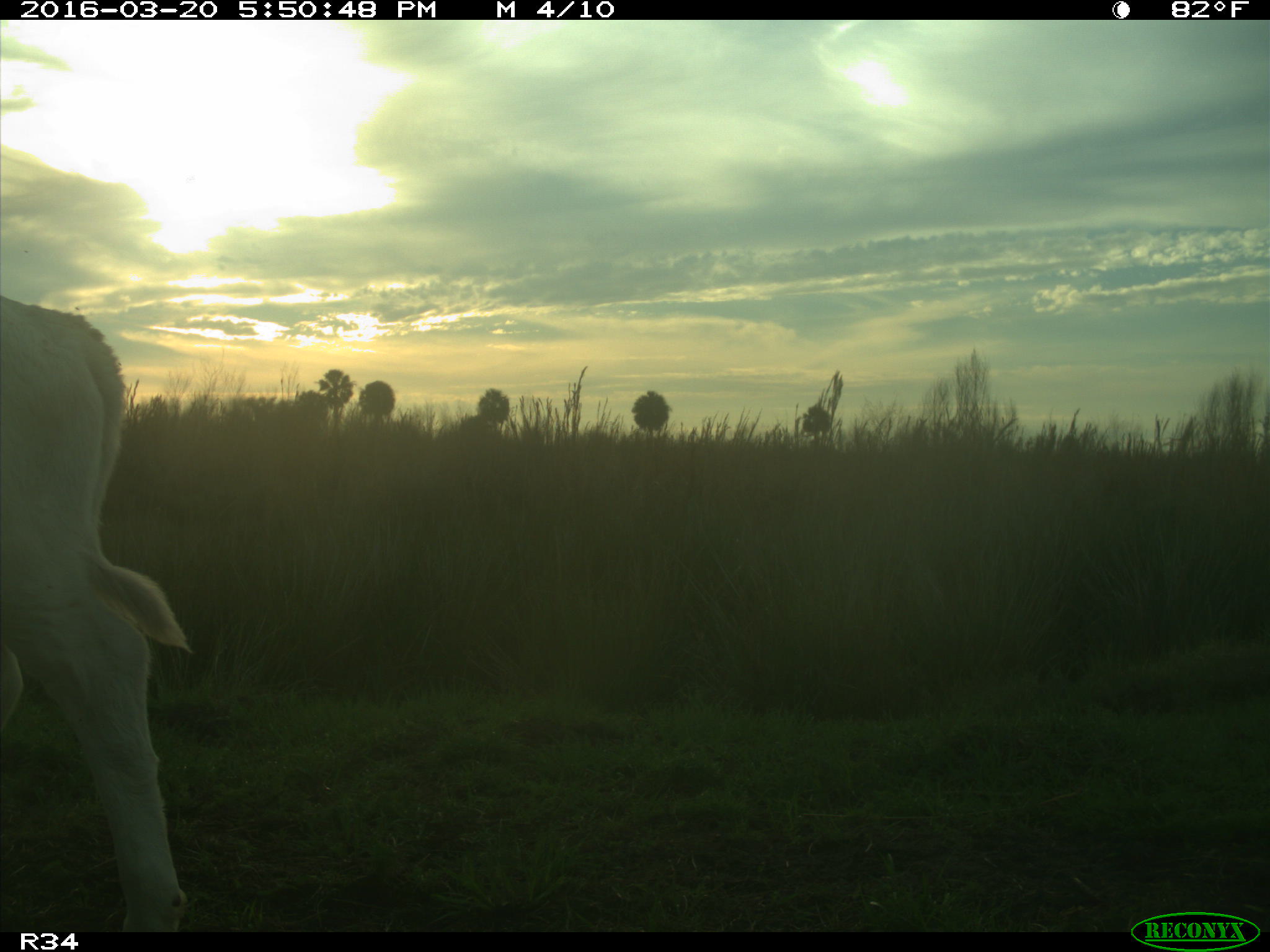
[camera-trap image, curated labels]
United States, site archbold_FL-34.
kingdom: Animalia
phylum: Chordata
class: Mammalia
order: Artiodactyla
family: Bovidae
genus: Bos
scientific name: Bos taurus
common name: domestic cow